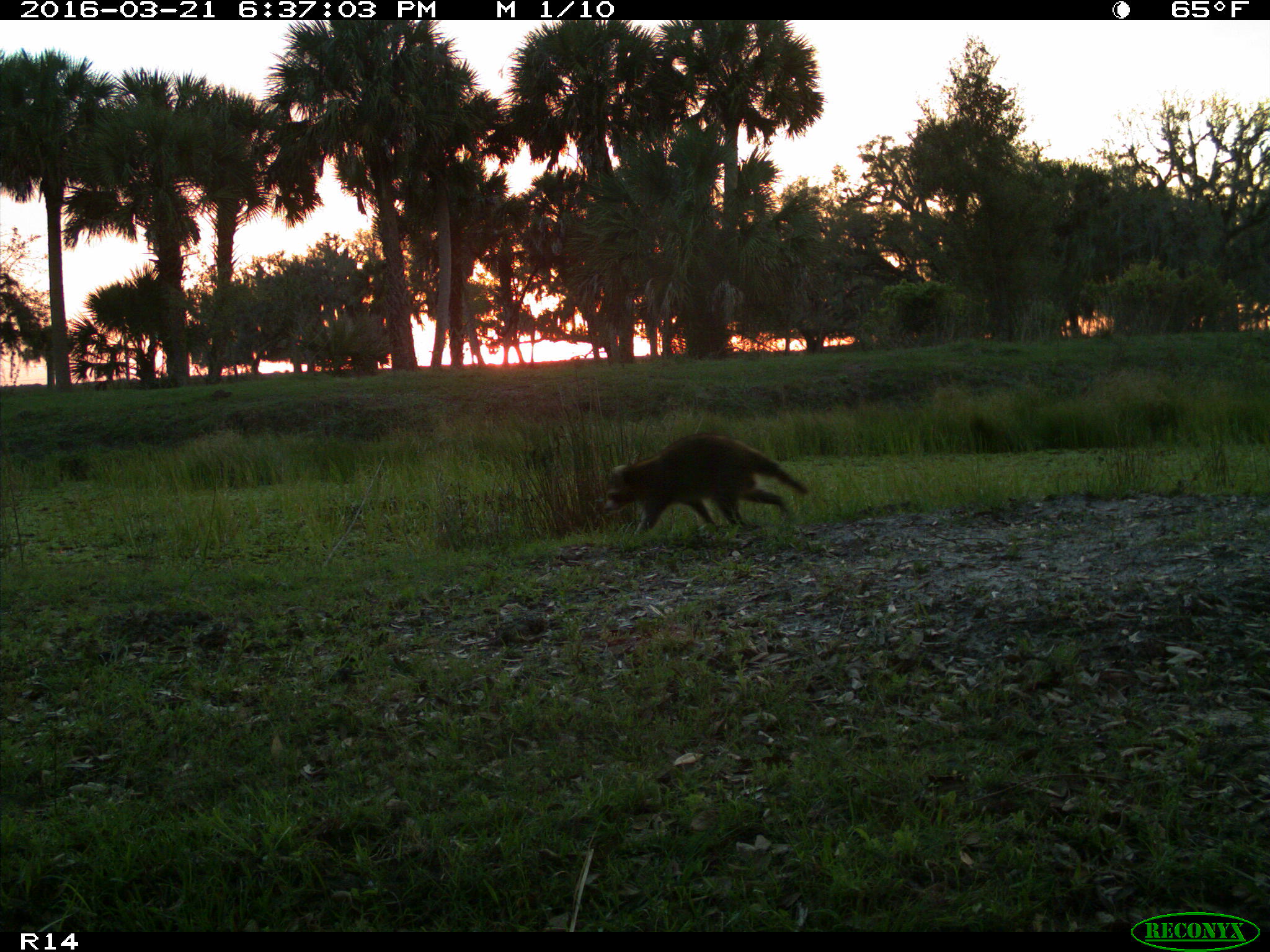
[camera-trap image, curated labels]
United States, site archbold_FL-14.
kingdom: Animalia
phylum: Chordata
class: Mammalia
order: Carnivora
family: Procyonidae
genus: Procyon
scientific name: Procyon lotor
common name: common raccoon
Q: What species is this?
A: Procyon lotor (common raccoon).